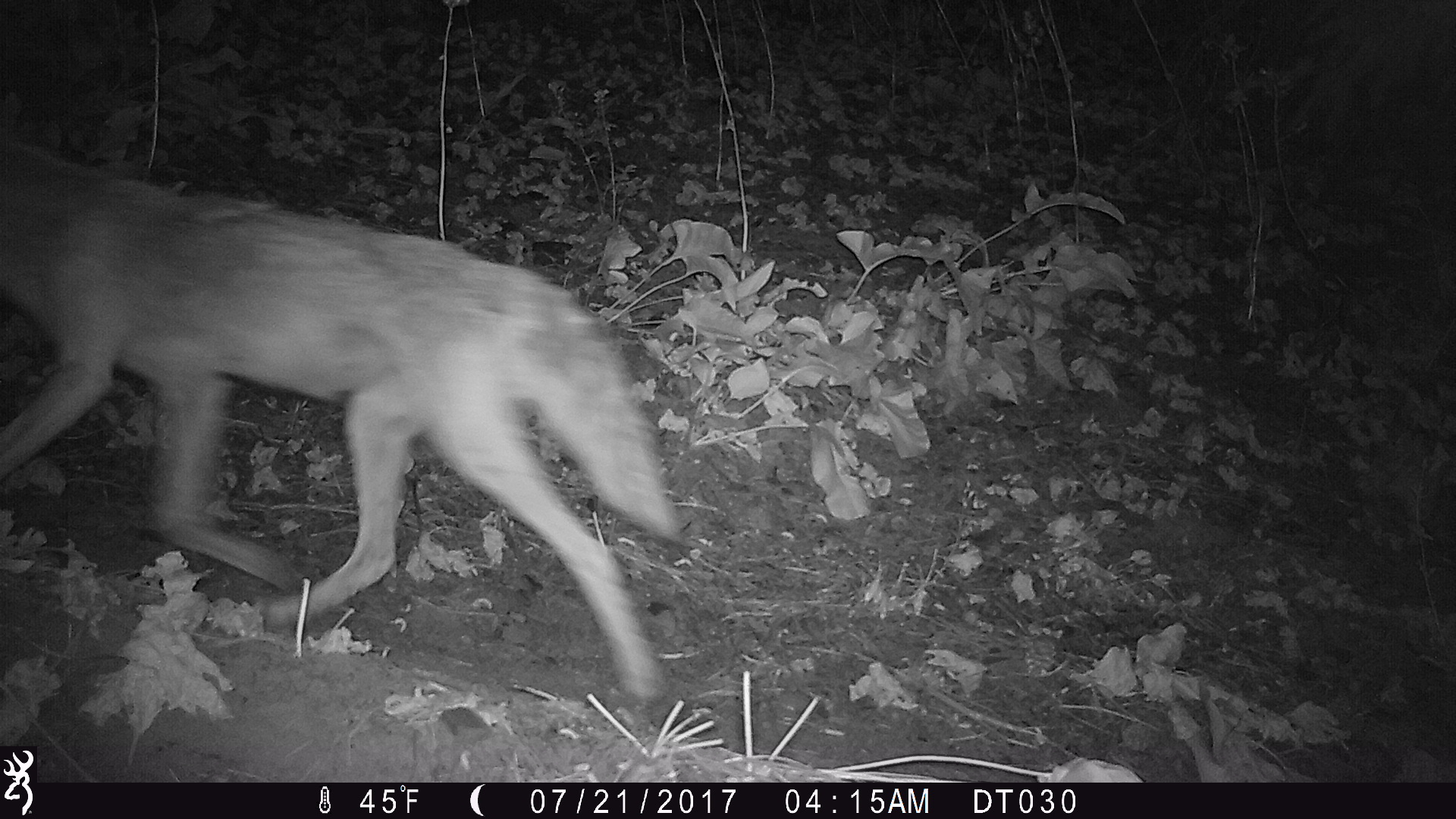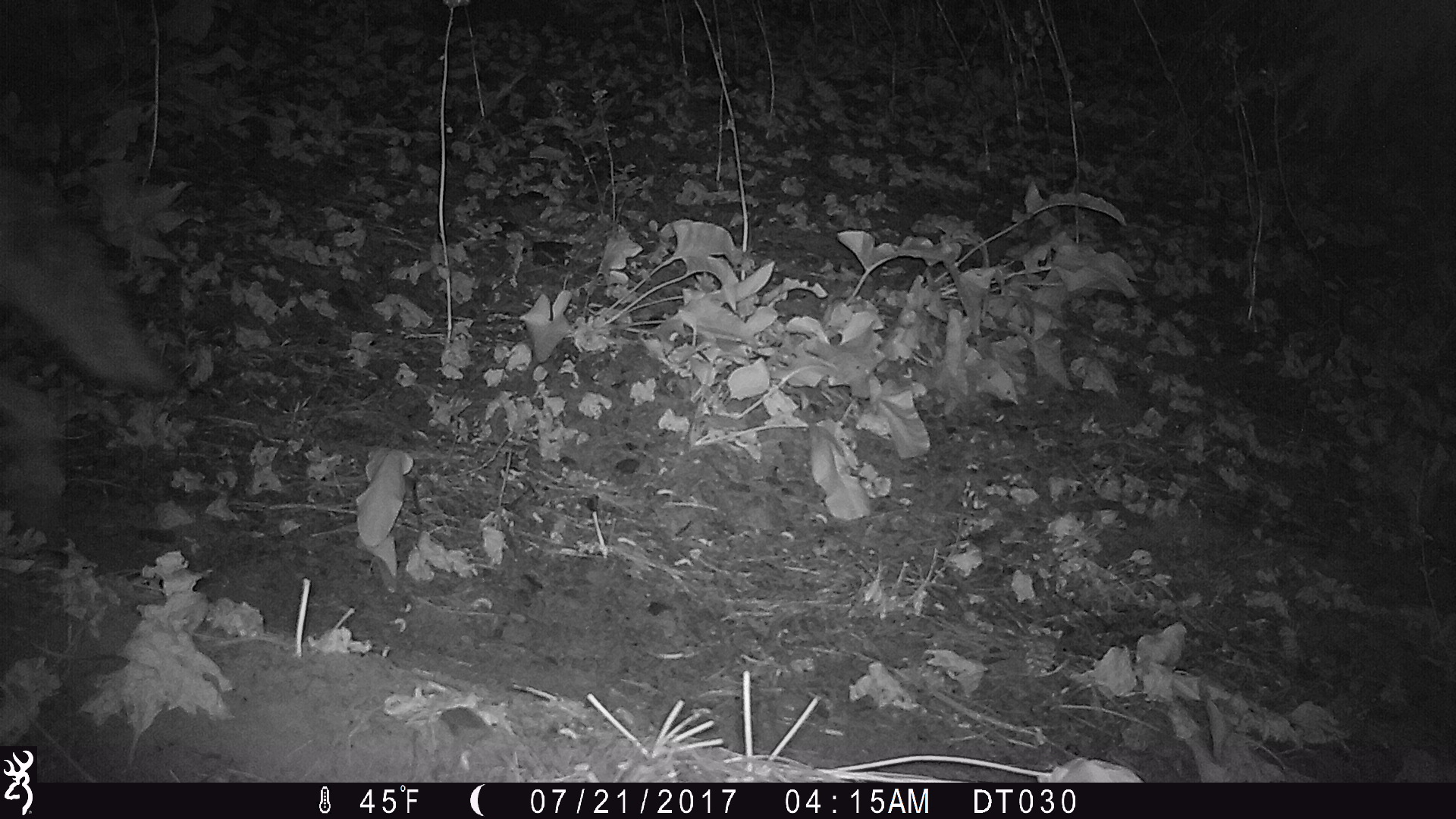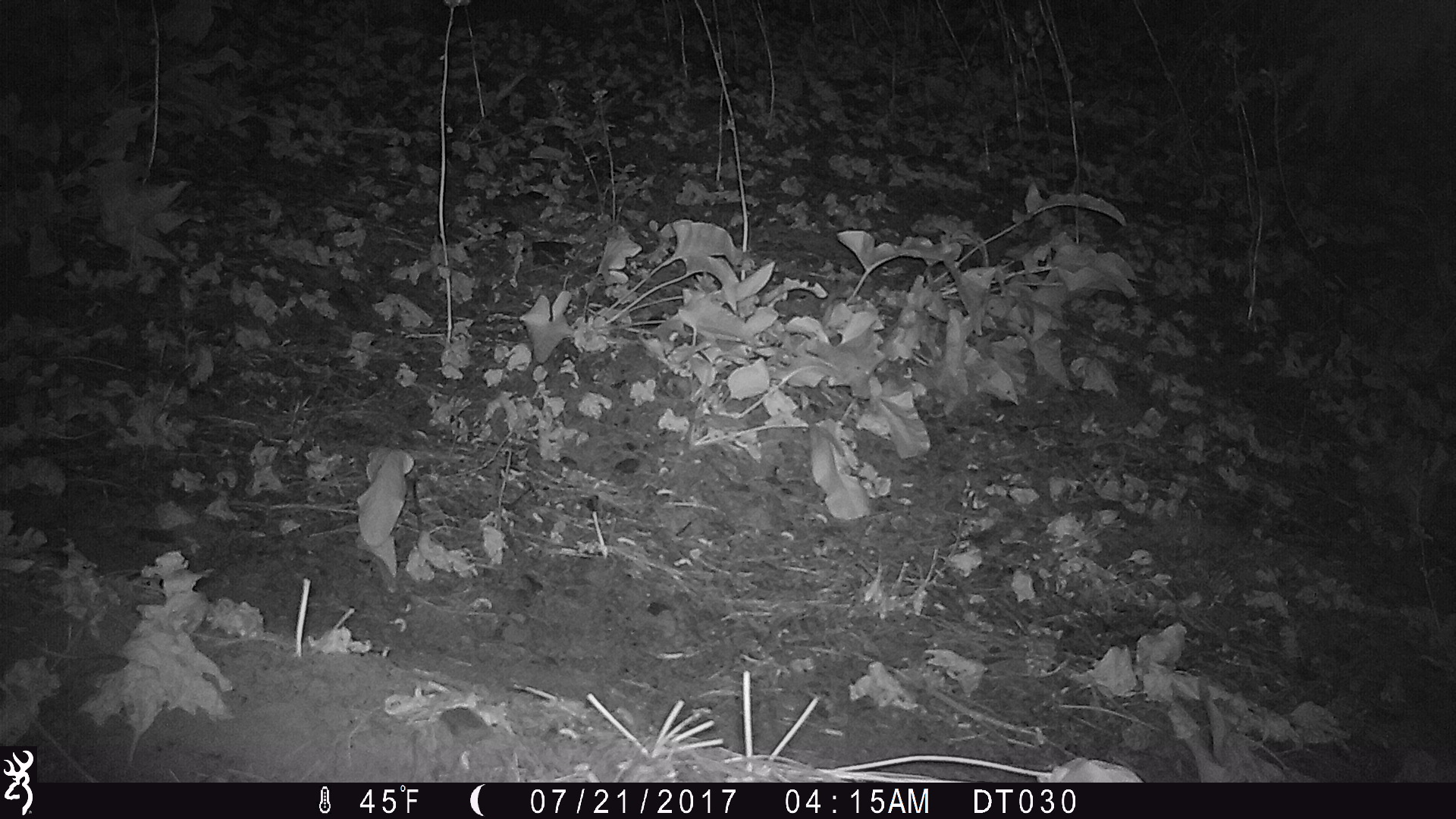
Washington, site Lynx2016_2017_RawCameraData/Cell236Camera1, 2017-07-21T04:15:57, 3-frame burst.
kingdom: Animalia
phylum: Chordata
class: Mammalia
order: Carnivora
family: Canidae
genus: Canis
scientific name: Canis latrans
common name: coyote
Canis latrans (coyote). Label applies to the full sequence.